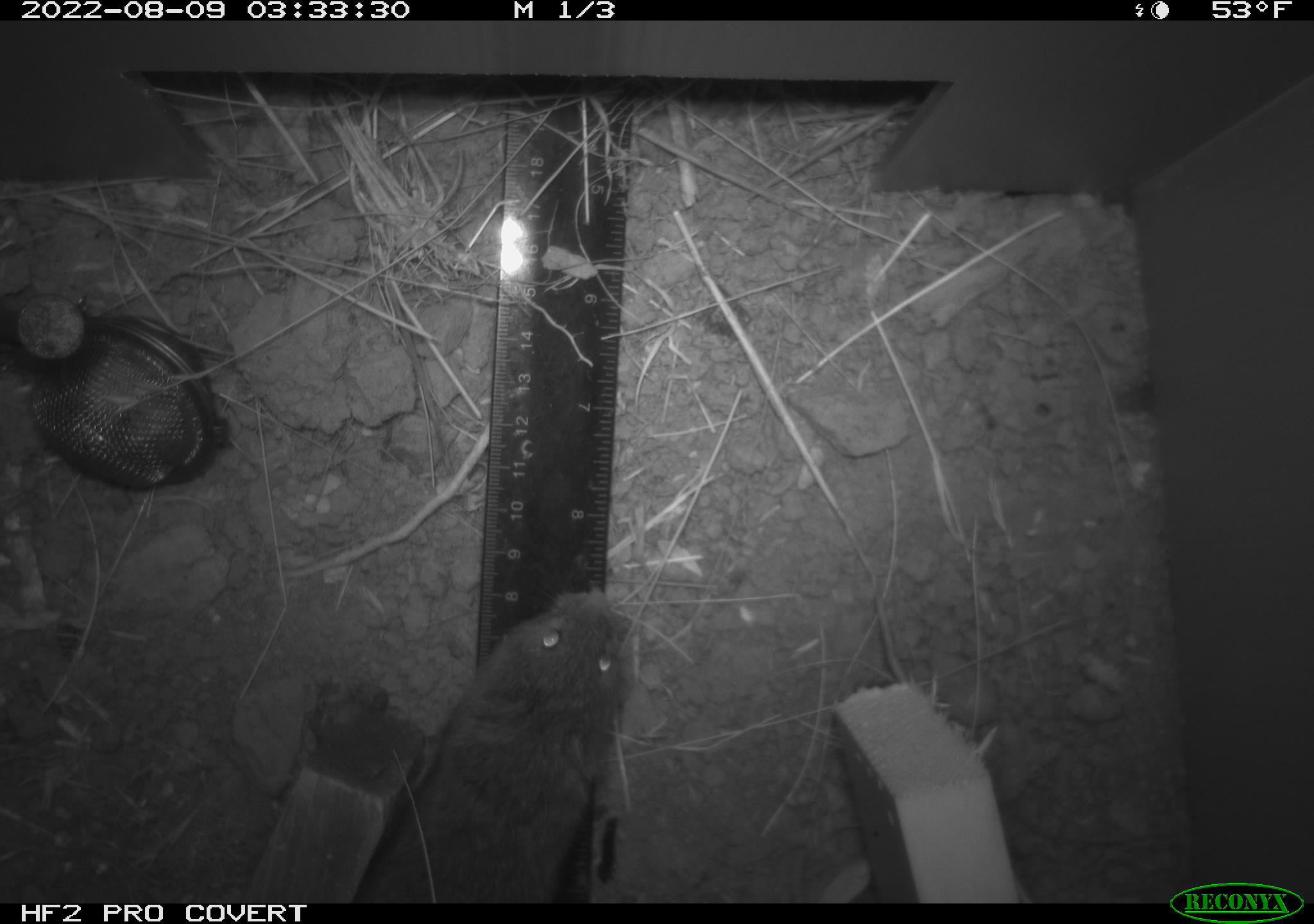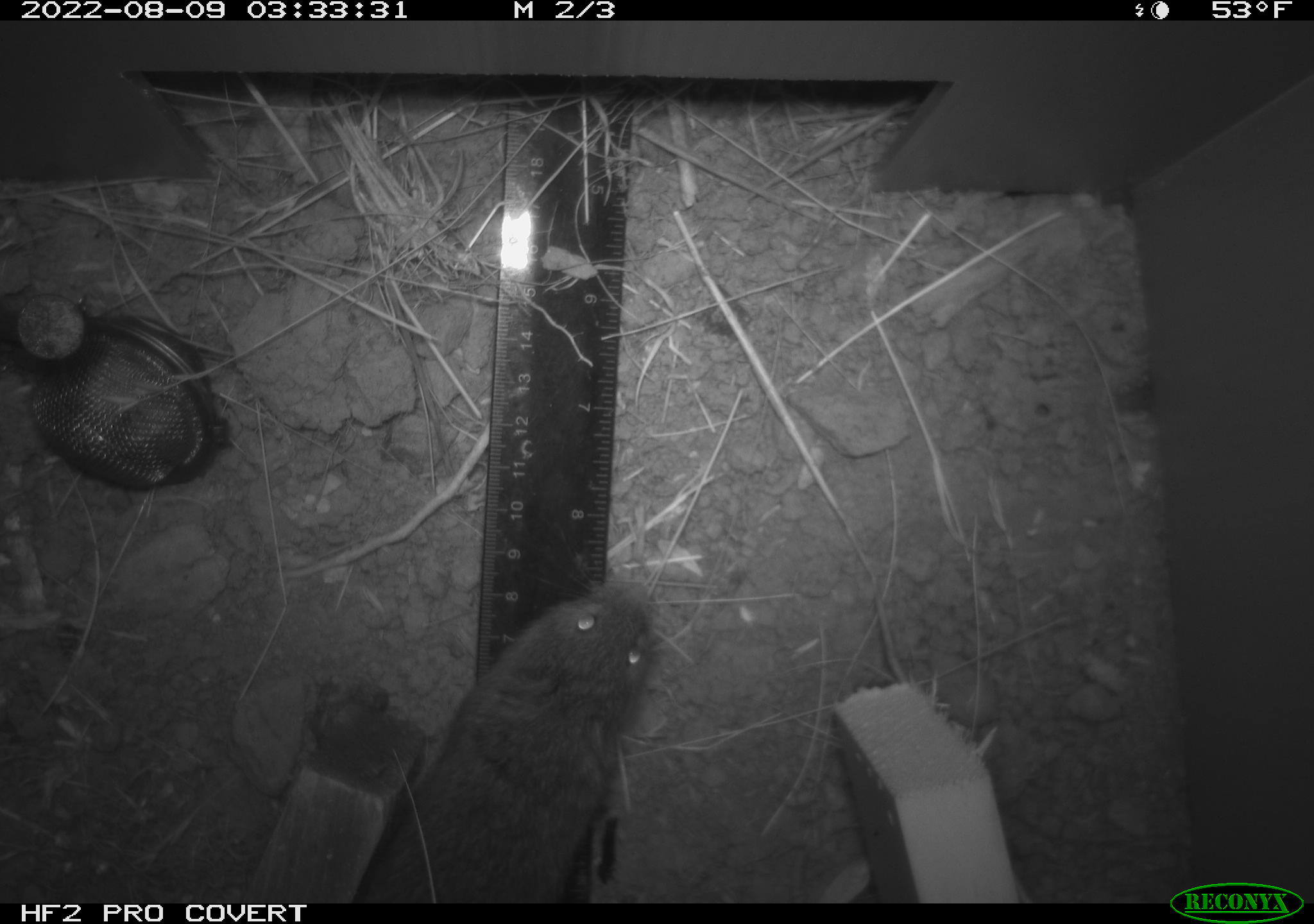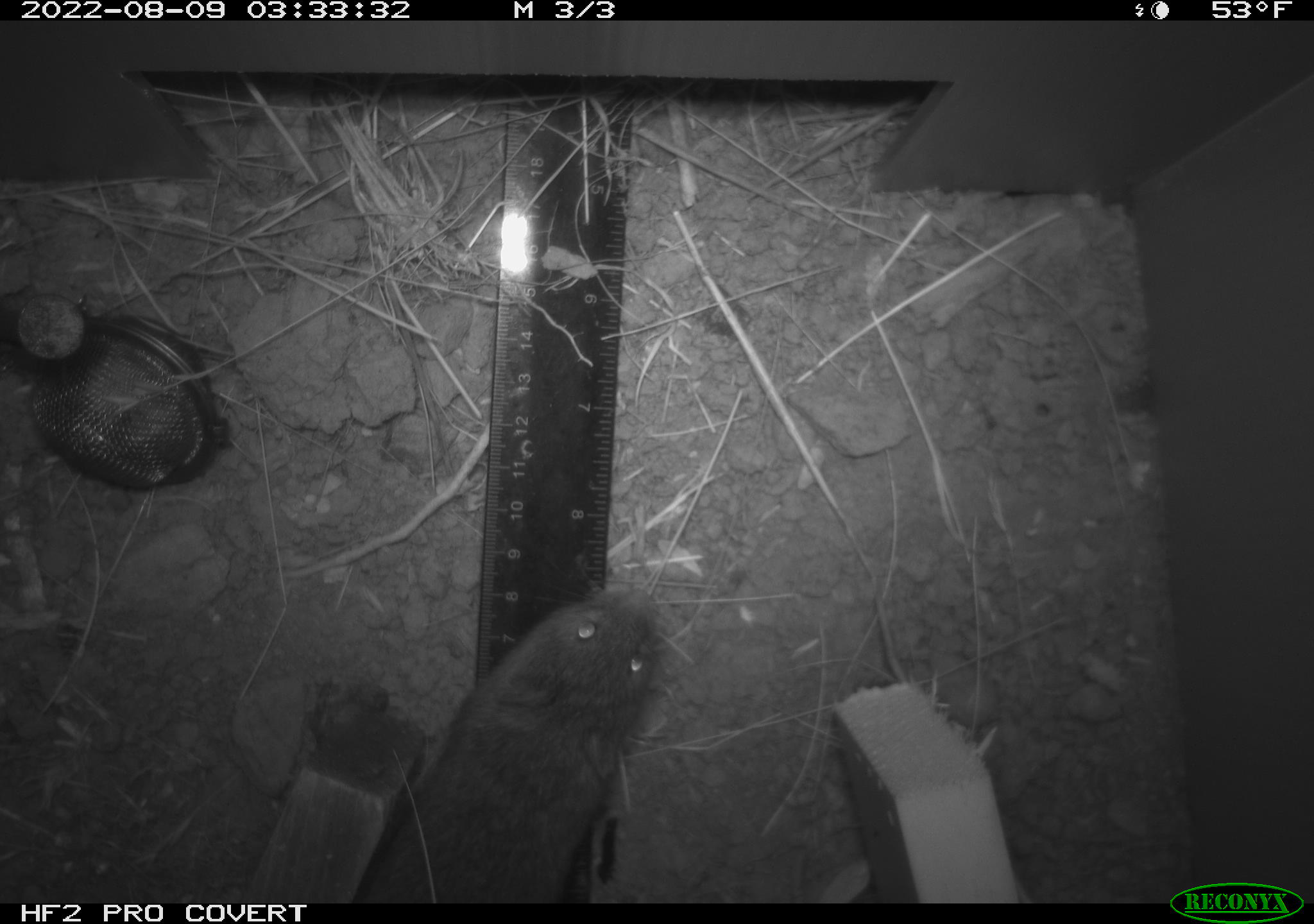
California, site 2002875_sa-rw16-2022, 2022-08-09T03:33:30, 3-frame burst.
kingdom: Animalia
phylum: Chordata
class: Mammalia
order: Rodentia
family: Cricetidae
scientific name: Arvicolinae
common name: voles, lemmings, and muskrats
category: arvicolinae subfamily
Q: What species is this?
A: Arvicolinae subfamily (voles, lemmings, and muskrats) (Arvicolinae).